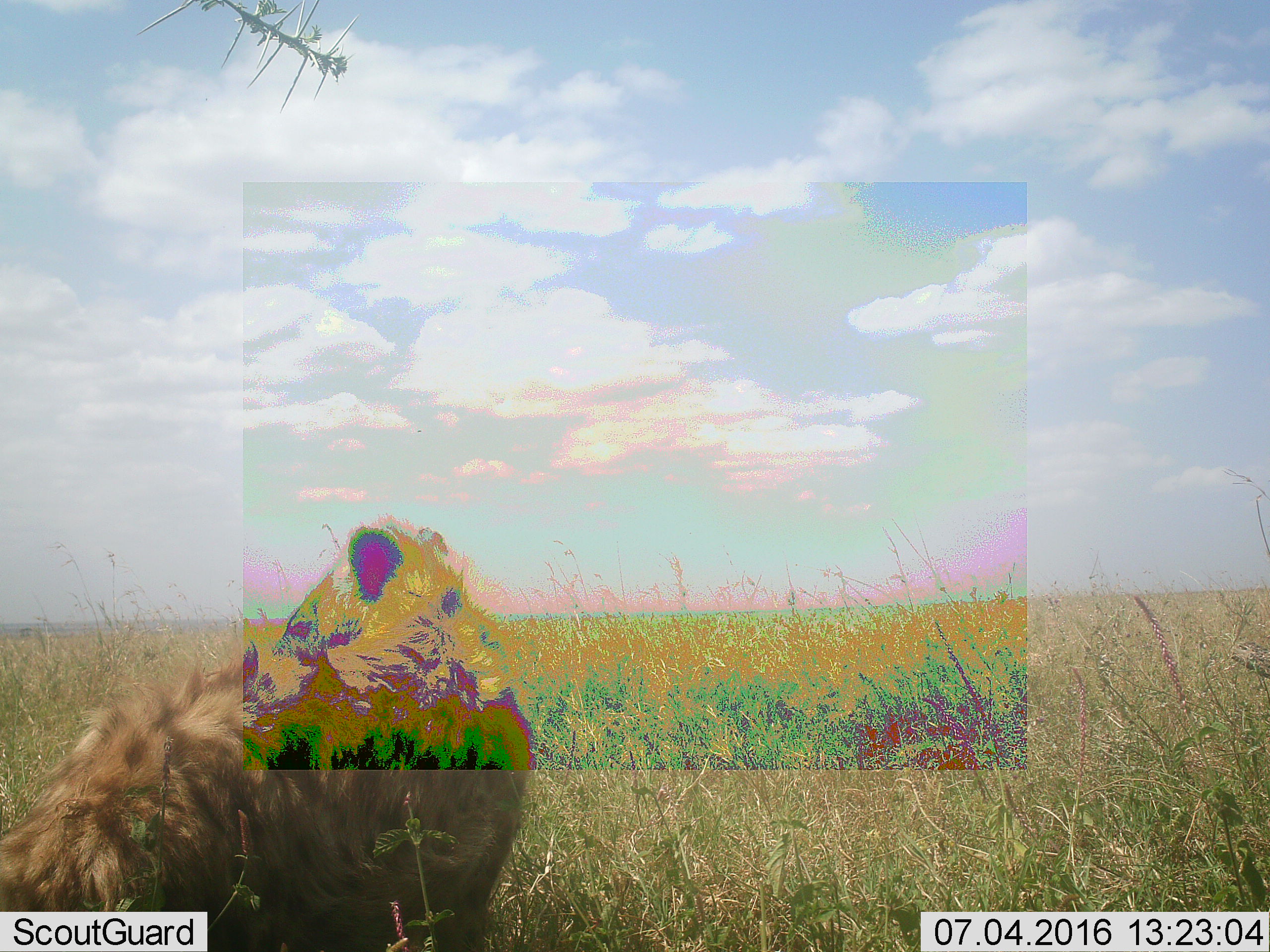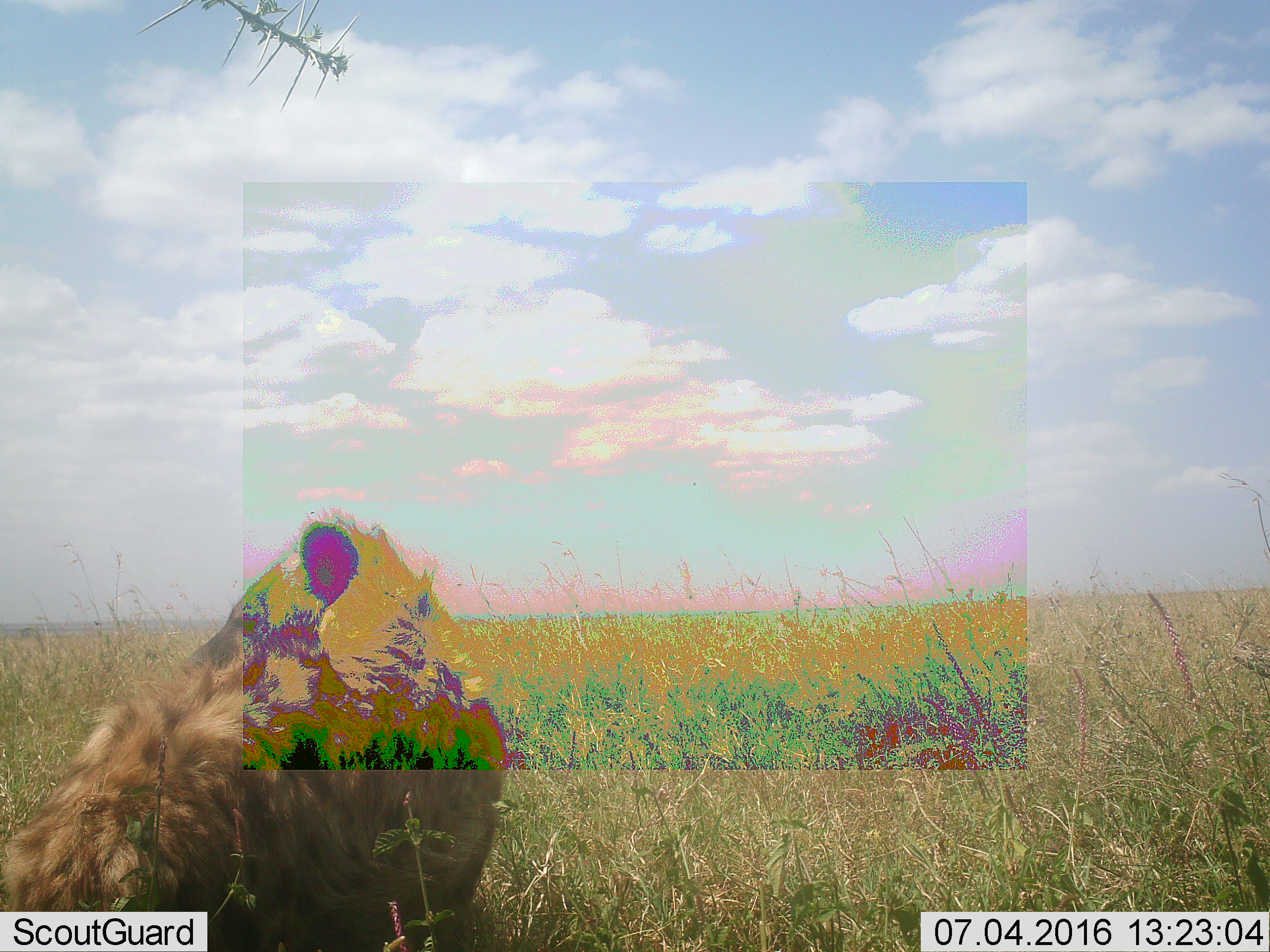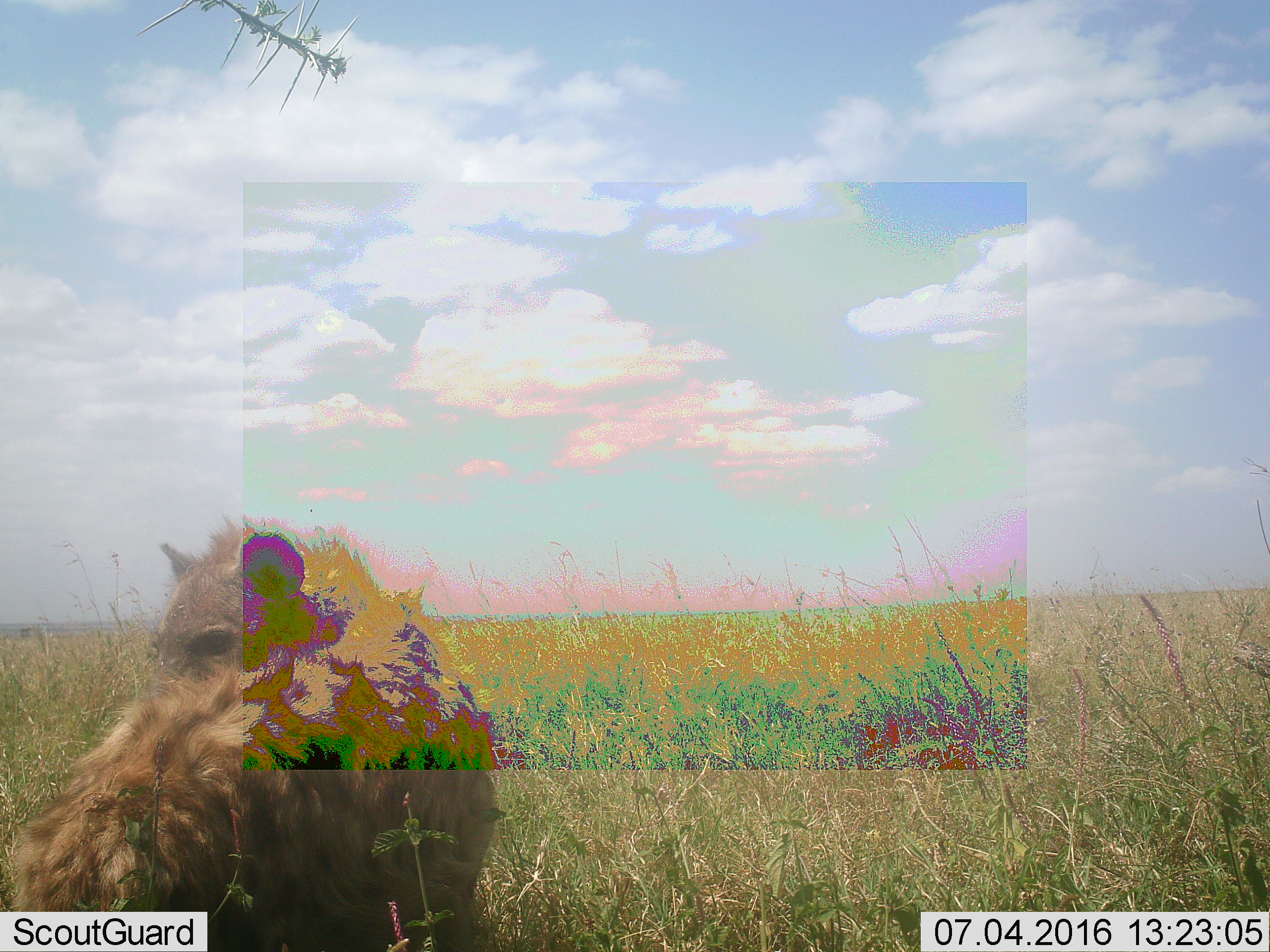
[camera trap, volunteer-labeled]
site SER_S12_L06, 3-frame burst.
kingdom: Animalia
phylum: Chordata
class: Mammalia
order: Carnivora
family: Hyaenidae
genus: Crocuta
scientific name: Crocuta crocuta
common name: spotted hyena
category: hyenaspotted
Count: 1.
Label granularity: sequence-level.